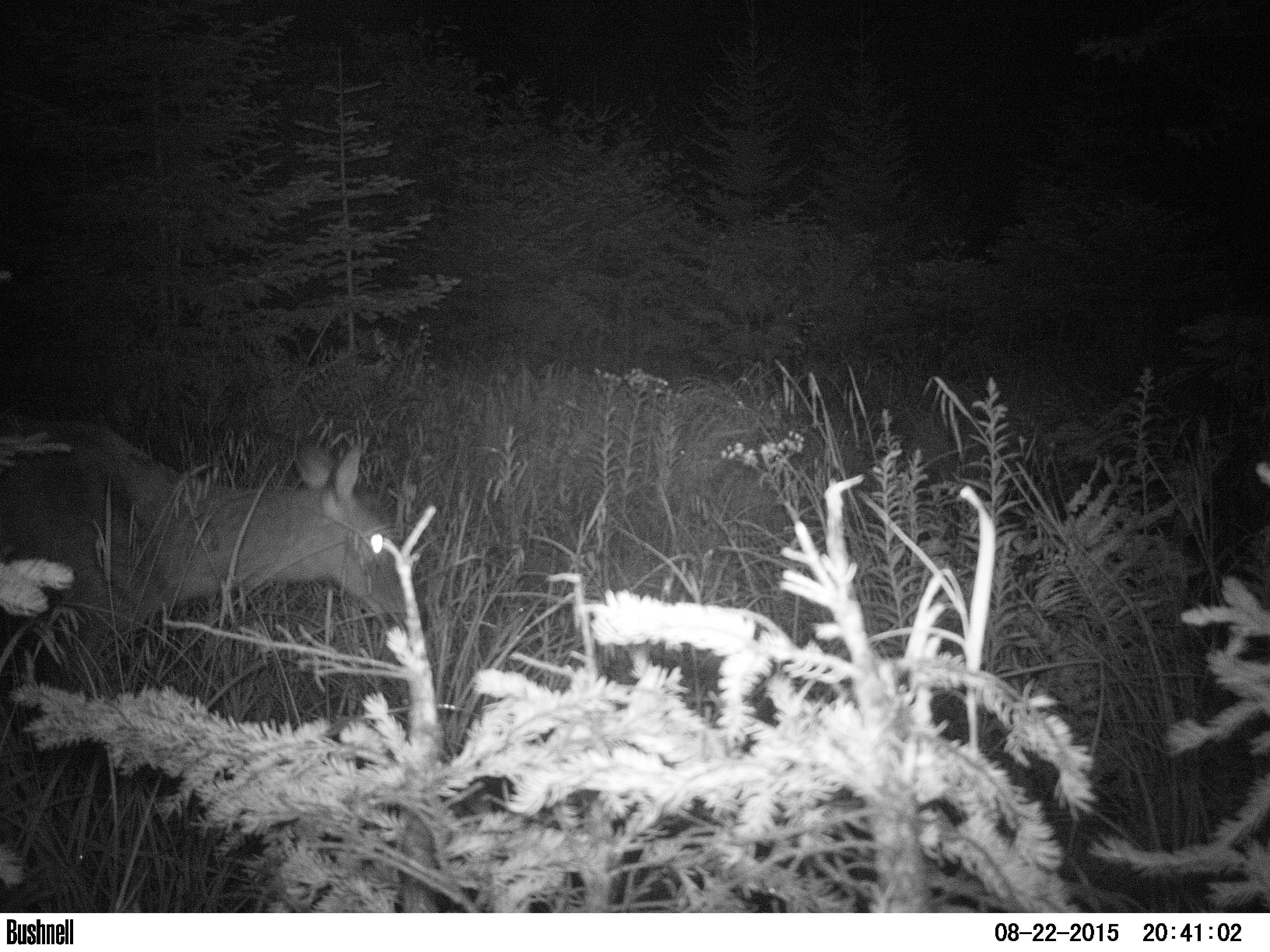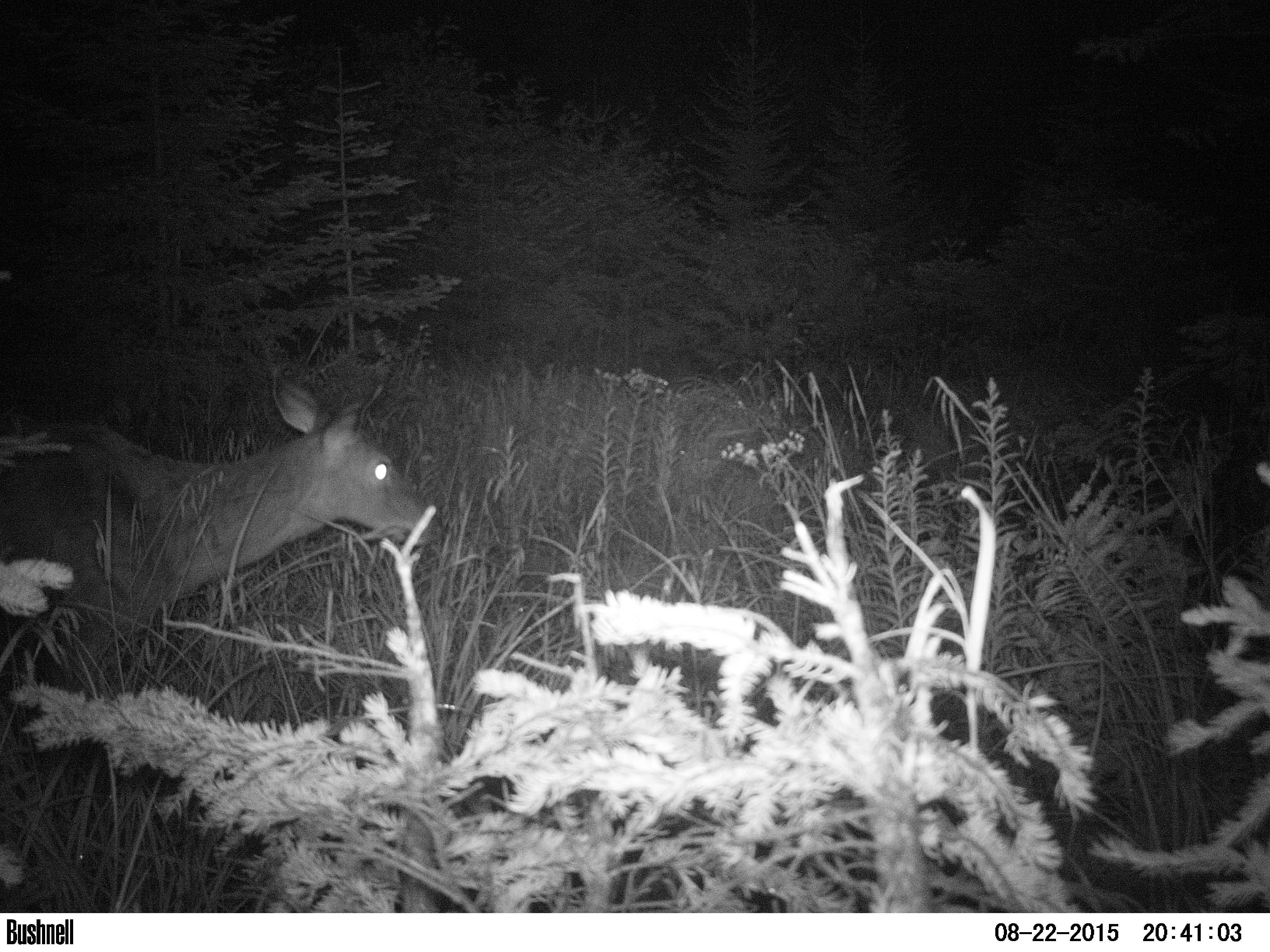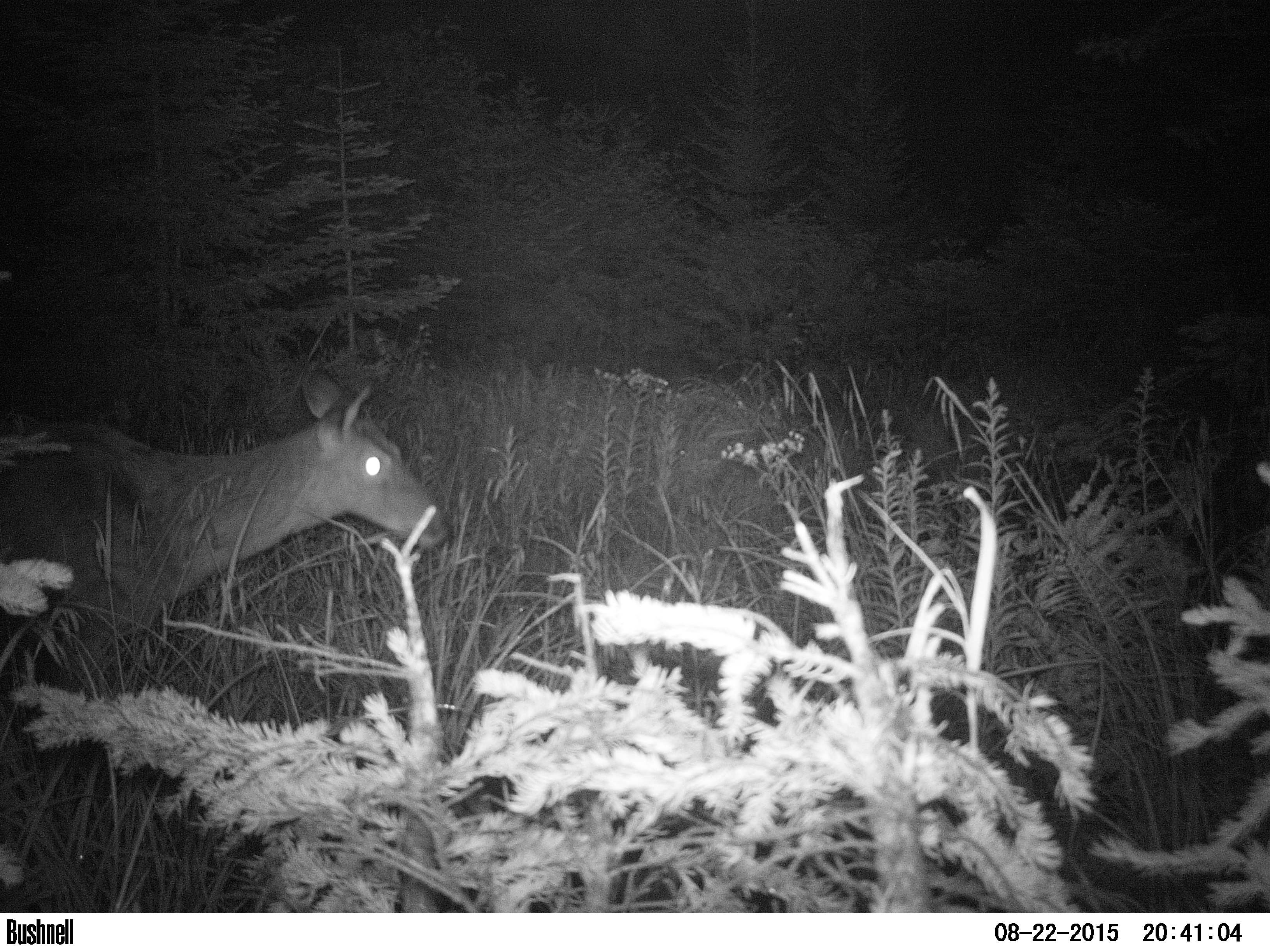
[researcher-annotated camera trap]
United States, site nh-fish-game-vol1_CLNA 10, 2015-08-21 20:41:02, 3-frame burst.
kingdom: Animalia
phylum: Chordata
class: Mammalia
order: Artiodactyla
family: Cervidae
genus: Odocoileus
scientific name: Odocoileus virginianus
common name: white-tailed deer